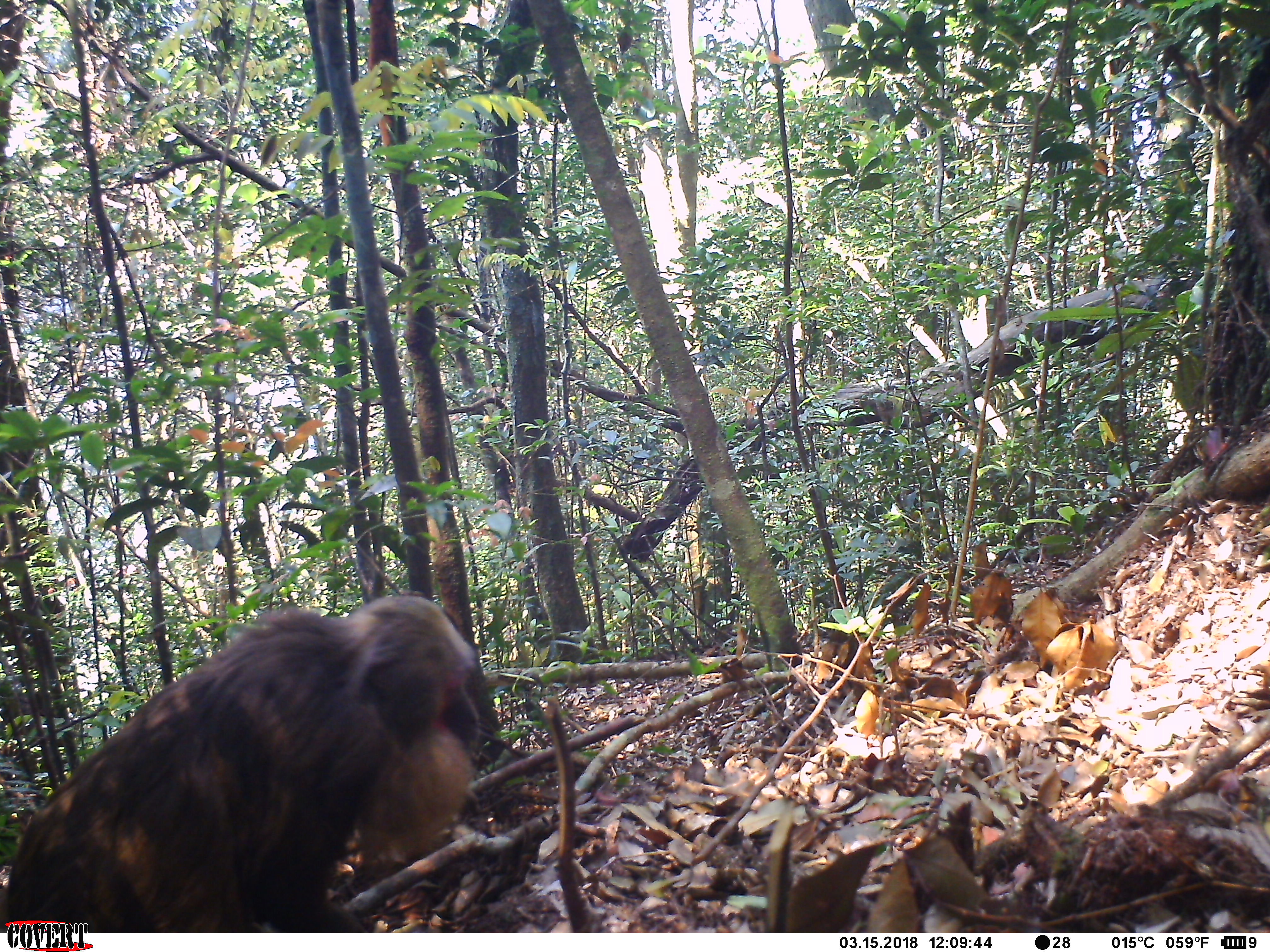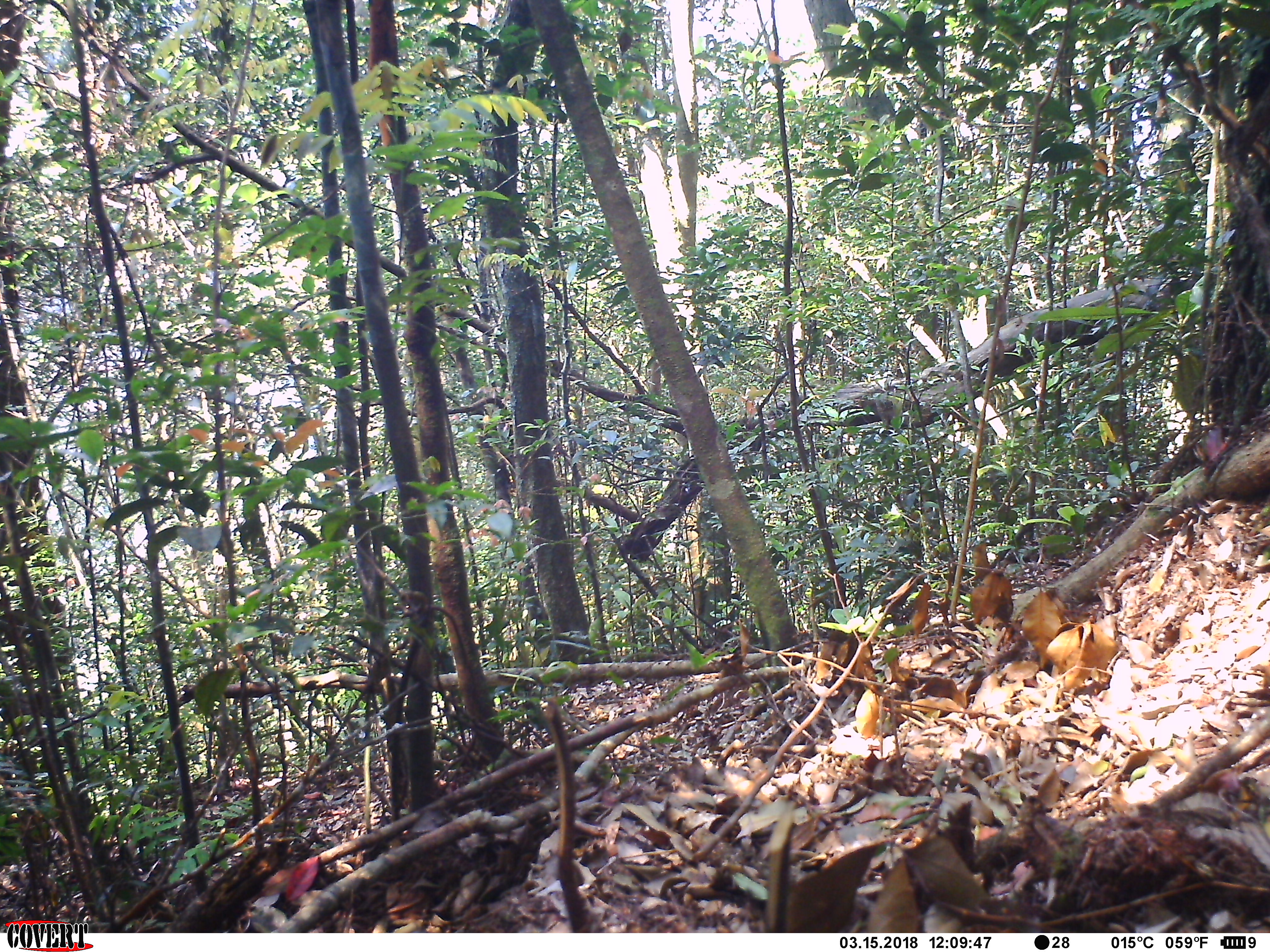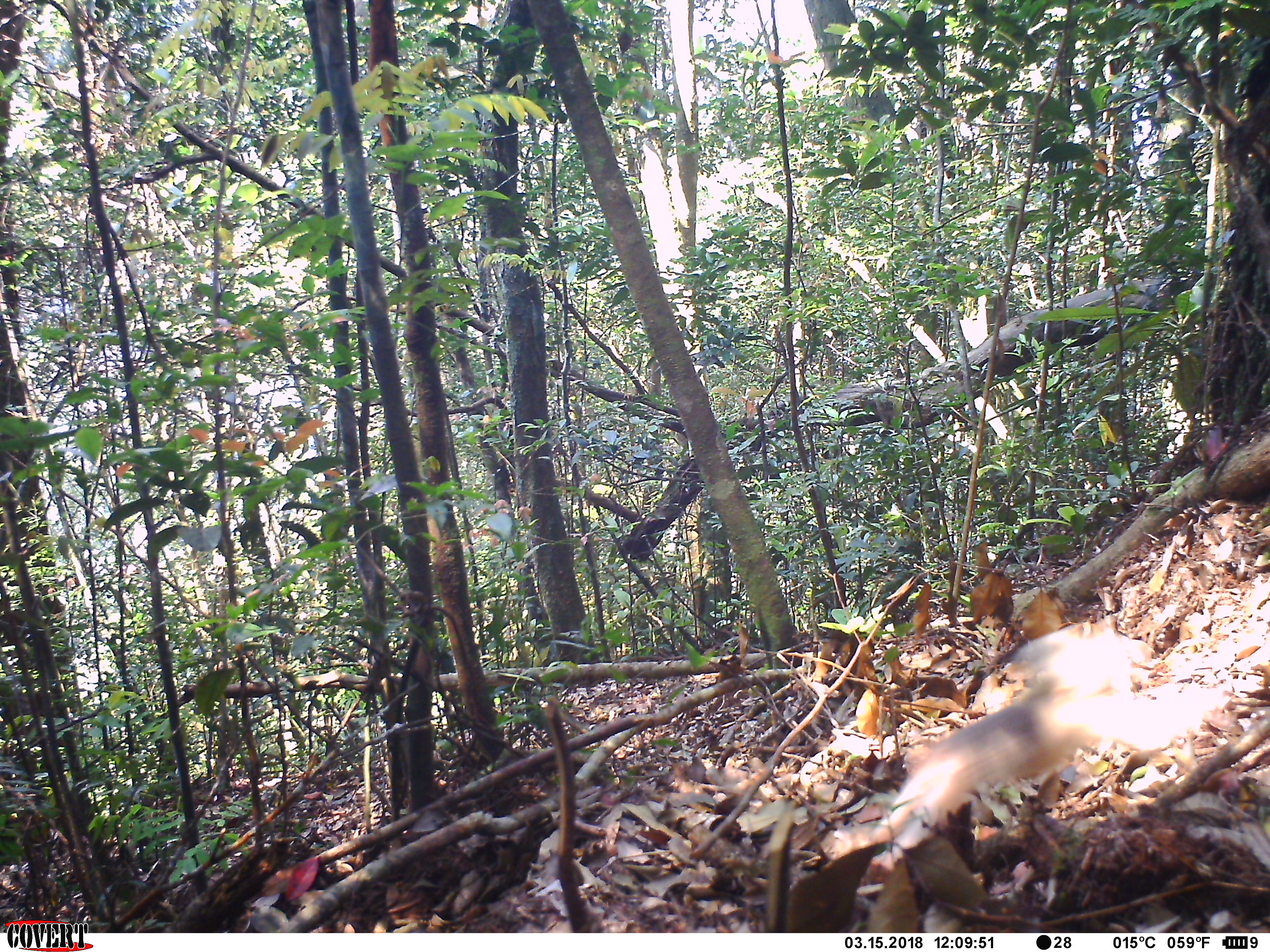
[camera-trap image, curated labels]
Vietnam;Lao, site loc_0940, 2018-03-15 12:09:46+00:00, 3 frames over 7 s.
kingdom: Animalia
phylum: Chordata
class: Mammalia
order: Primates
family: Cercopithecidae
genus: Macaca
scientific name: Macaca arctoides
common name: stump-tailed macaque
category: stump tailed macaque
Stump tailed macaque (stump-tailed macaque) (Macaca arctoides). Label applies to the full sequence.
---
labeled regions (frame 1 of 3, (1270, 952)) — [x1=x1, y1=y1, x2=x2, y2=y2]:
stump tailed macaque: [x1=3, y1=590, x2=478, y2=930]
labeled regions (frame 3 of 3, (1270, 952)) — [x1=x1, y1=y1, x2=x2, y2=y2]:
stump tailed macaque: [x1=891, y1=623, x2=1228, y2=816]